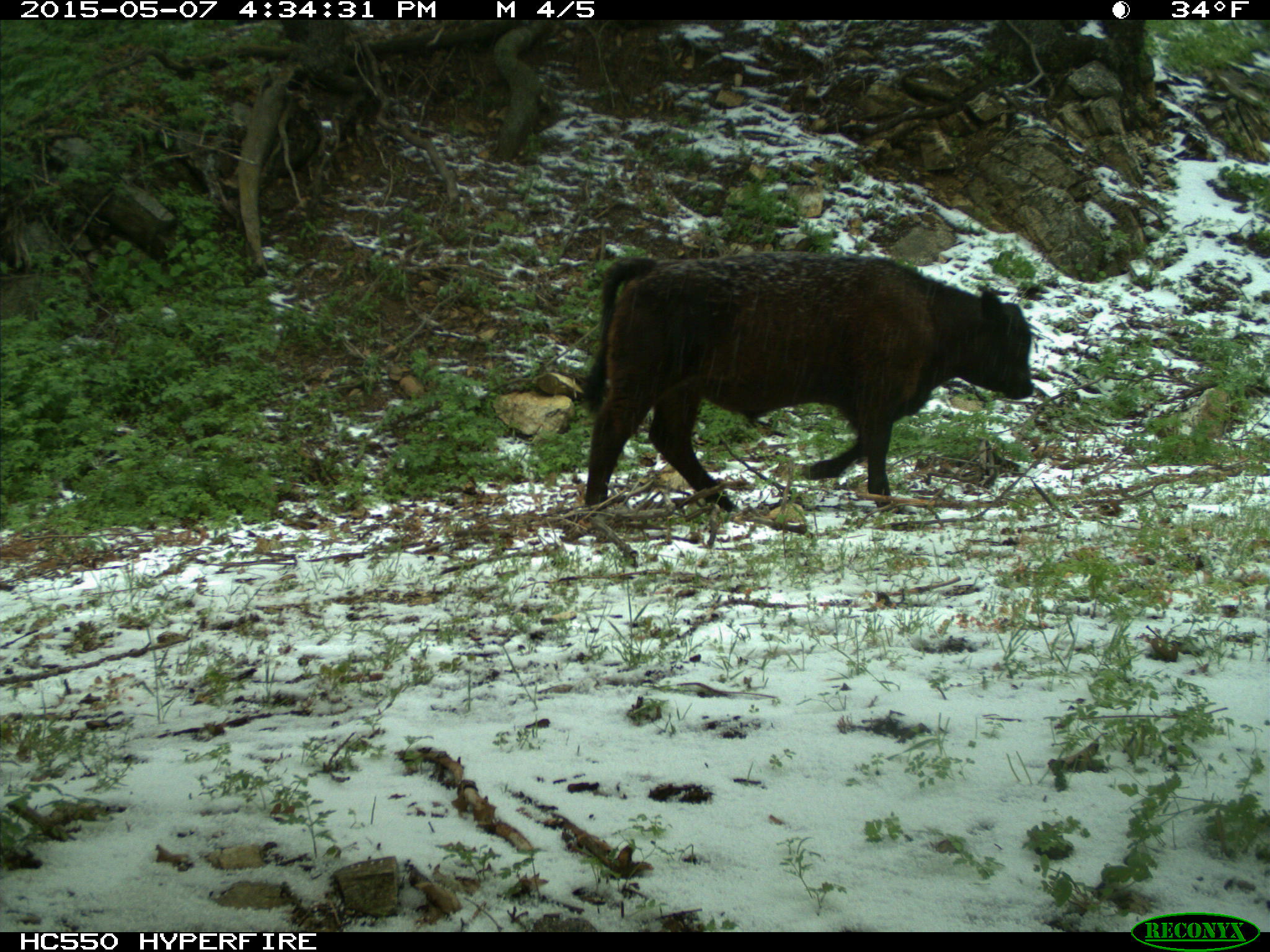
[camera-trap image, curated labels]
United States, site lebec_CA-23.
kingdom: Animalia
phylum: Chordata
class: Mammalia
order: Artiodactyla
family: Bovidae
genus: Bos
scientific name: Bos taurus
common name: domestic cow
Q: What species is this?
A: Bos taurus (domestic cow).